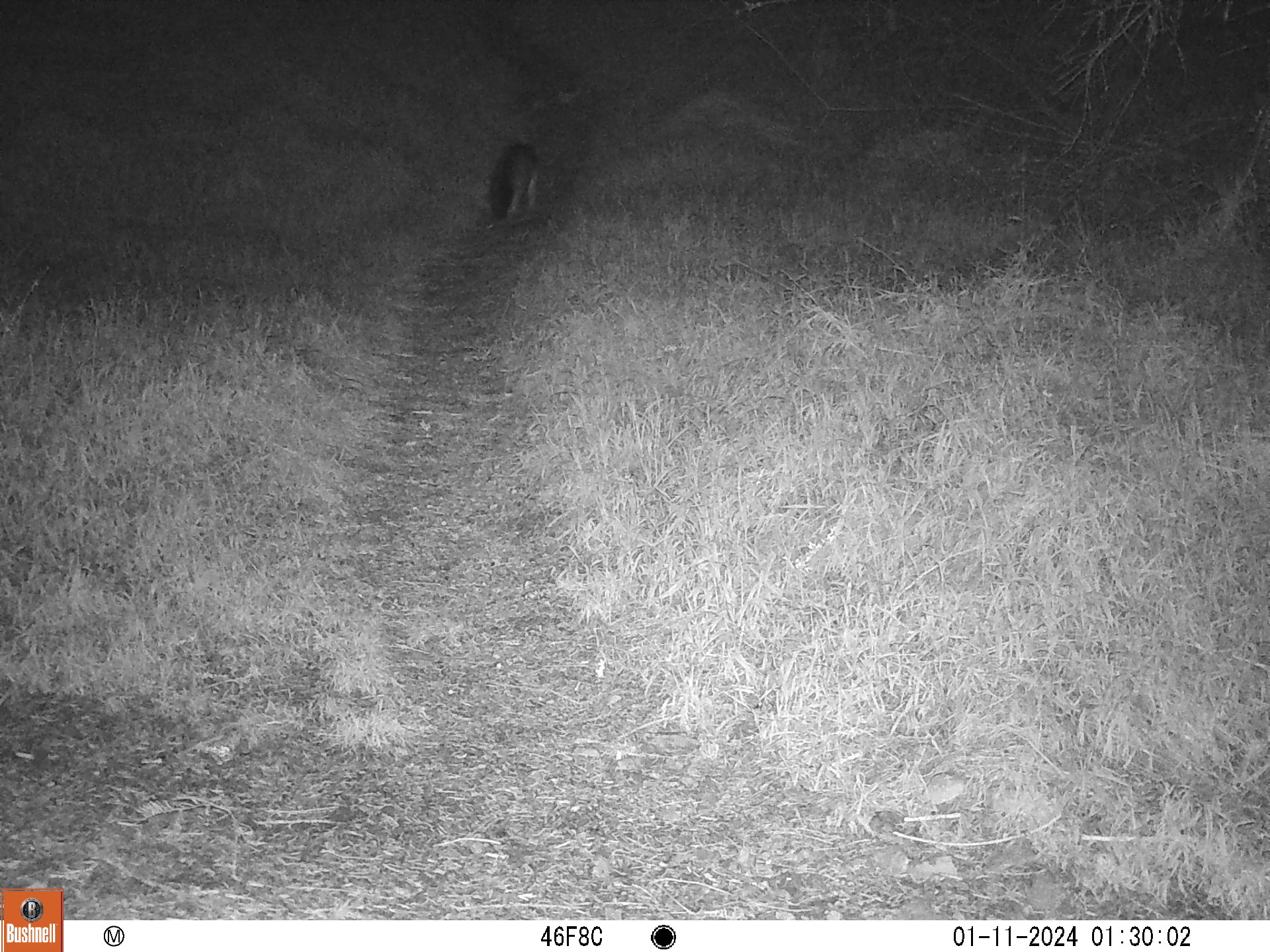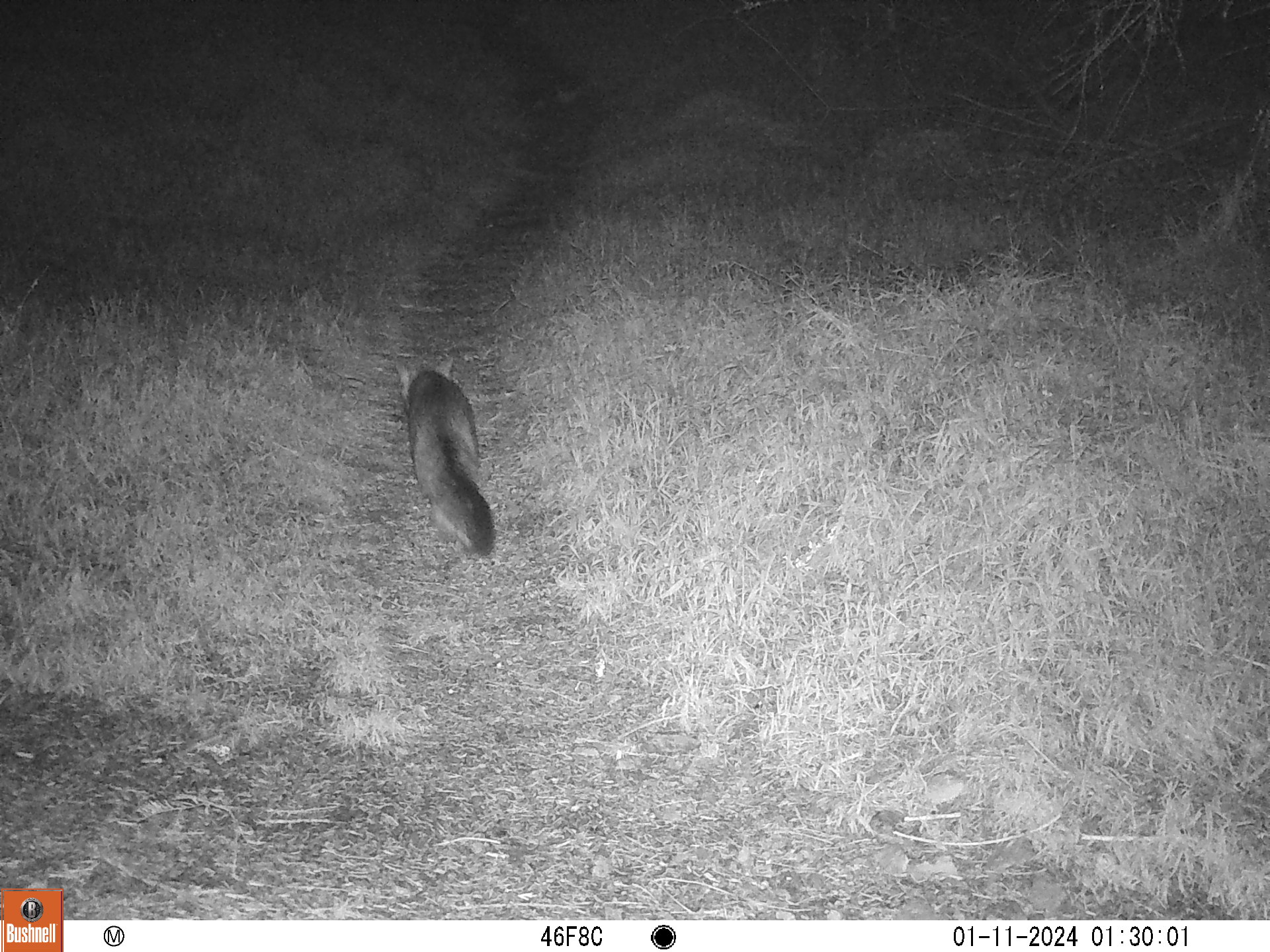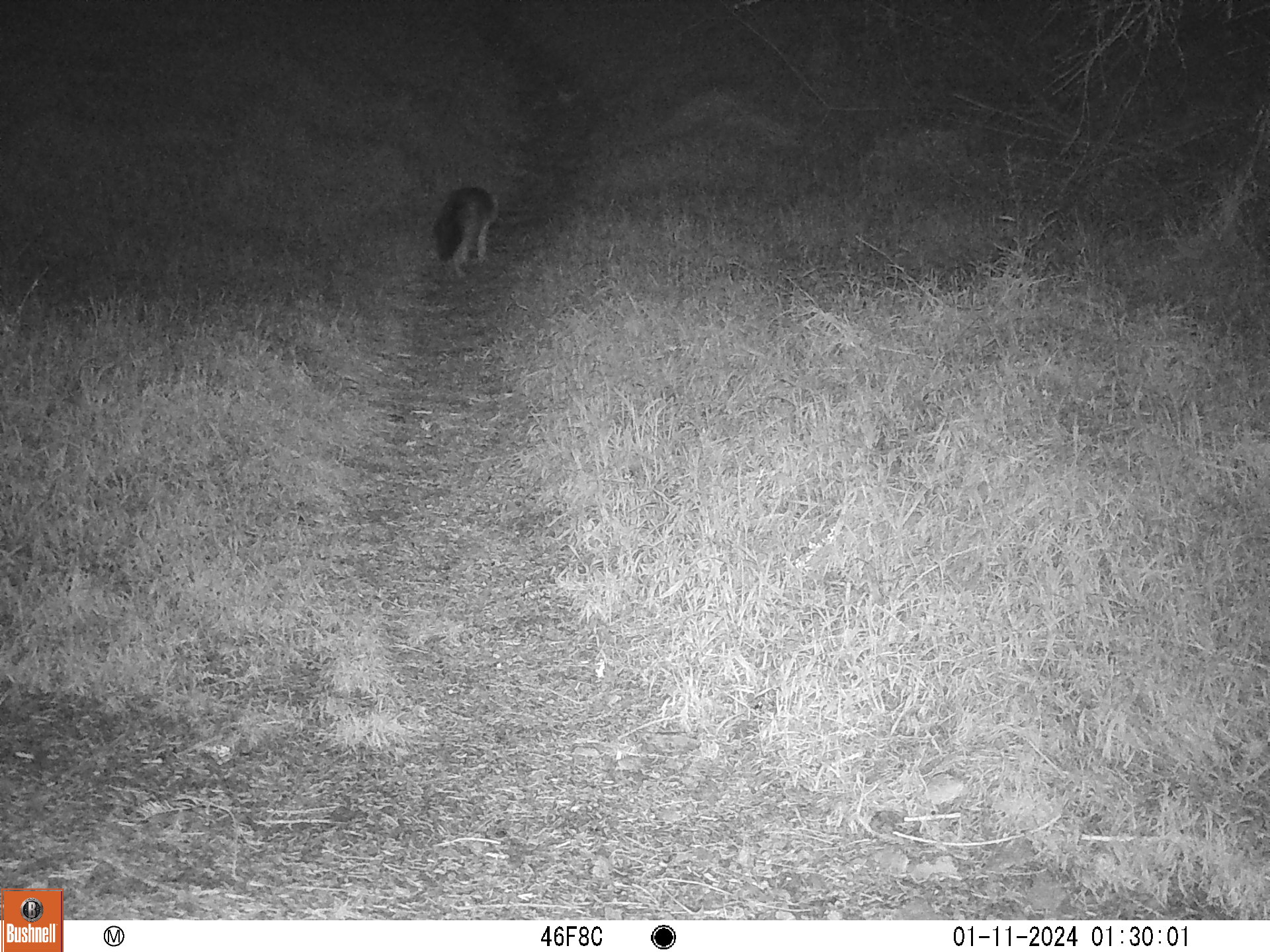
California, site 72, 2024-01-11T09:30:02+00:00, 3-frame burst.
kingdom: Animalia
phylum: Chordata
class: Mammalia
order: Carnivora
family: Canidae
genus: Urocyon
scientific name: Urocyon cinereoargenteus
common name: gray fox